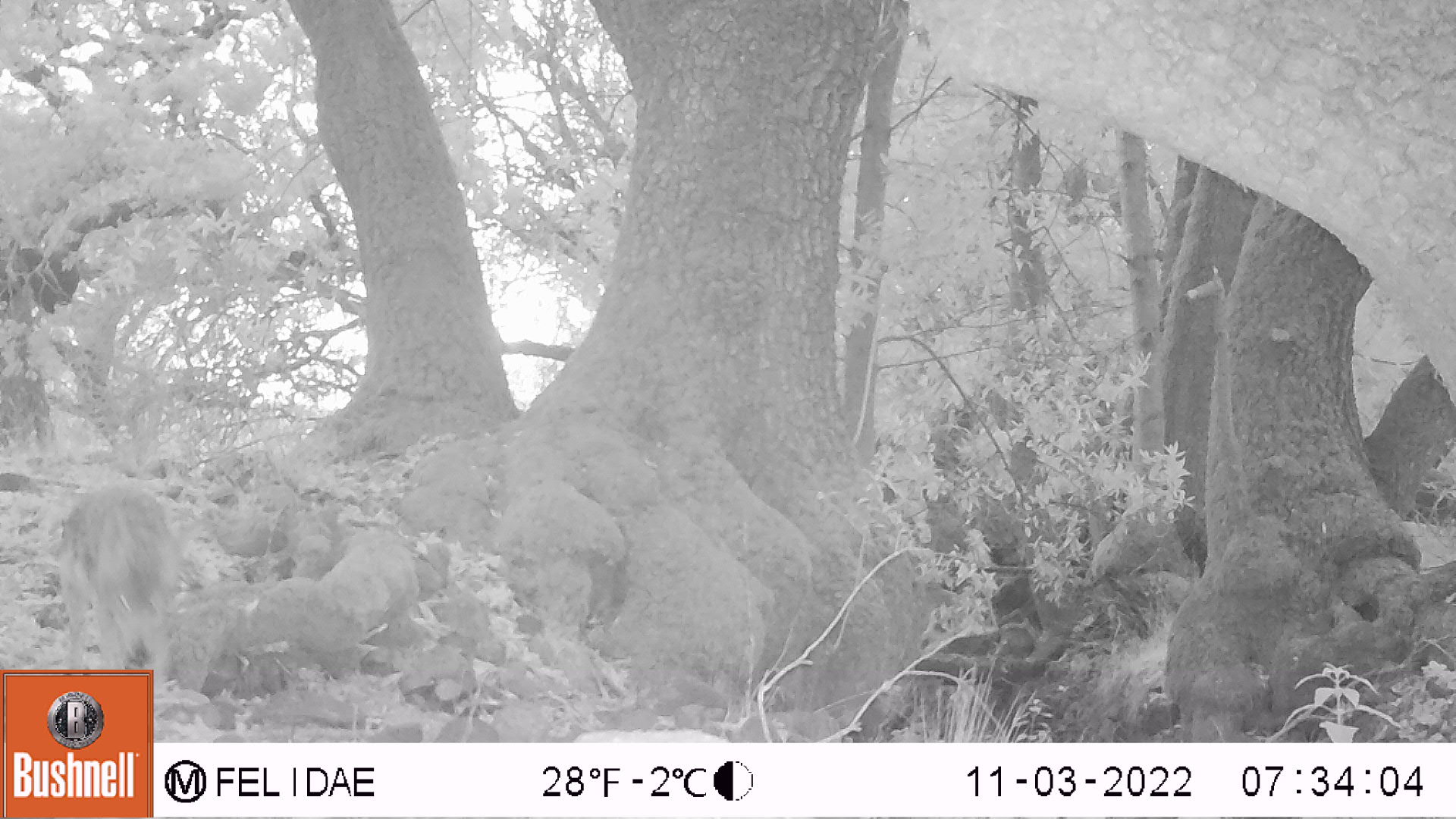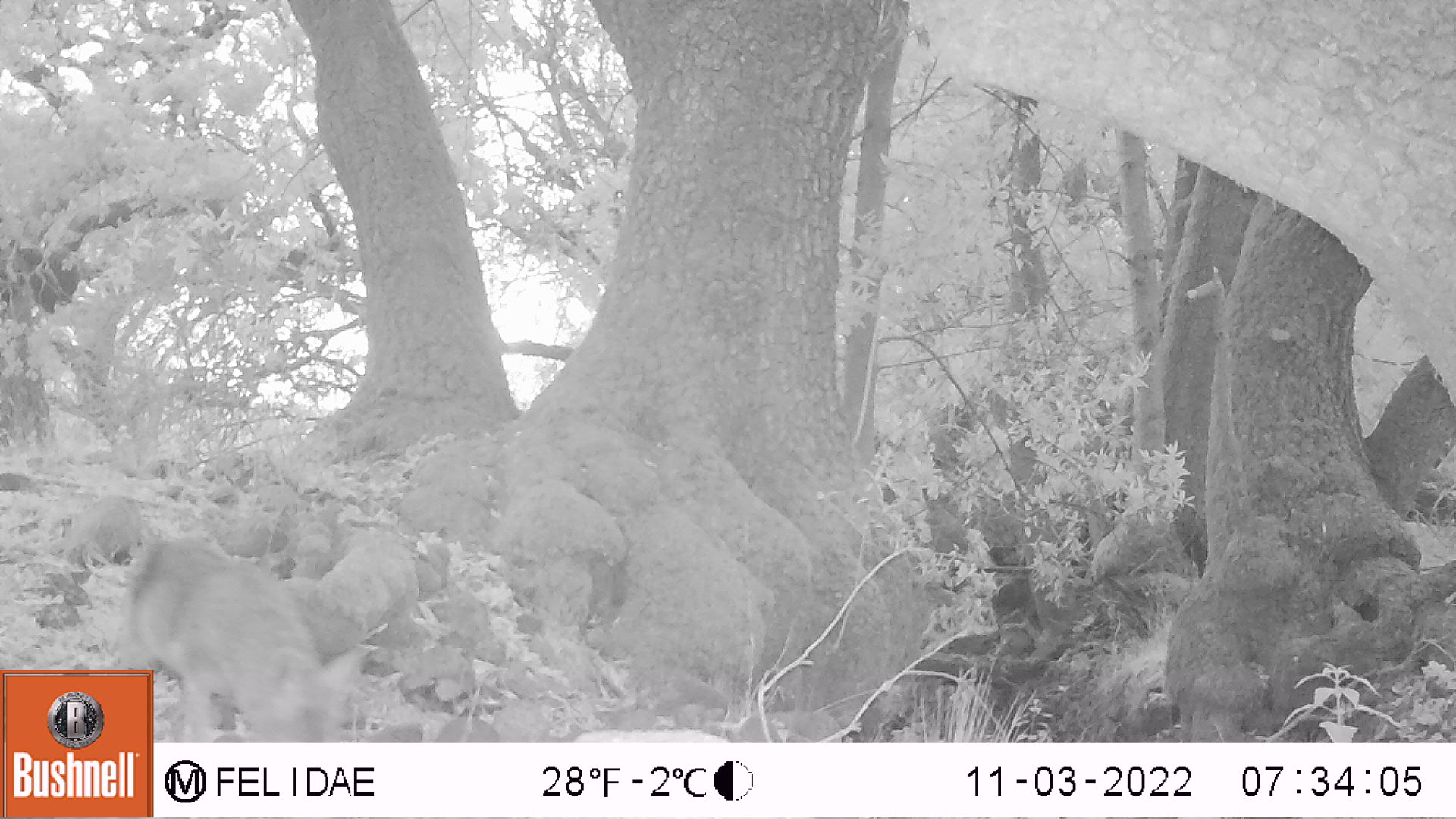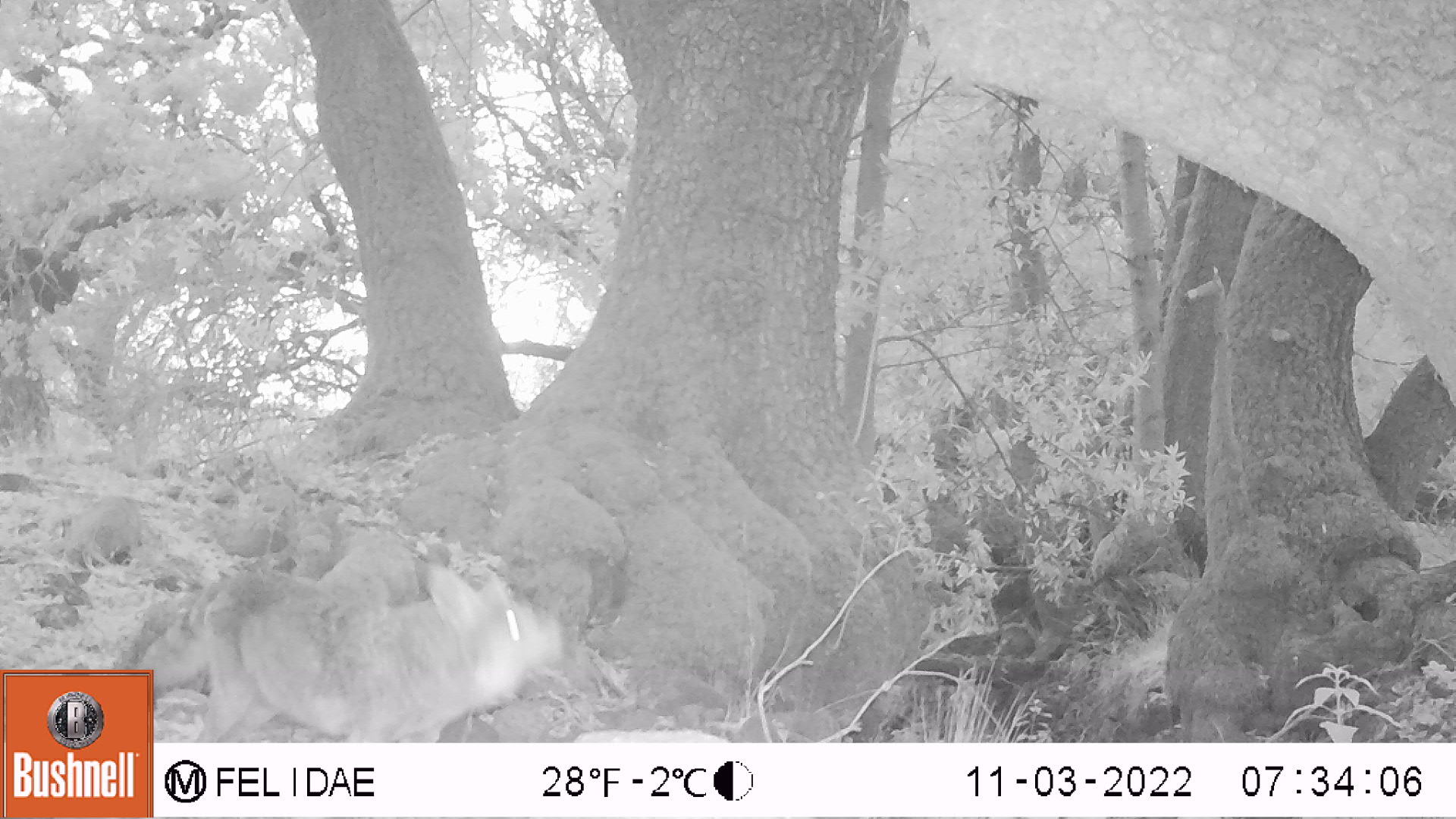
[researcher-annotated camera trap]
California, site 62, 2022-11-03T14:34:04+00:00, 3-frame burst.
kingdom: Animalia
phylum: Chordata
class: Mammalia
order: Carnivora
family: Canidae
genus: Canis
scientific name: Canis latrans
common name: coyote